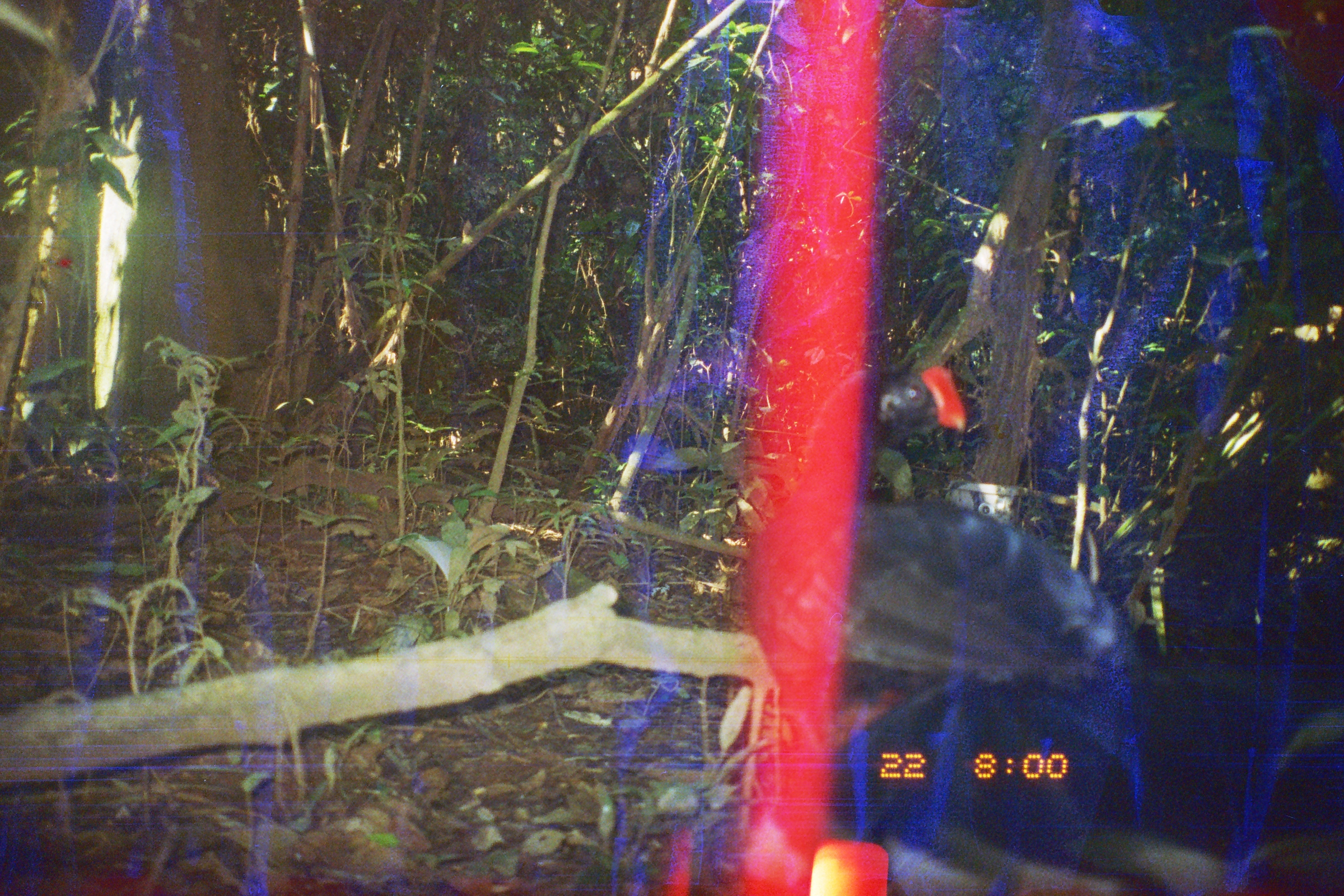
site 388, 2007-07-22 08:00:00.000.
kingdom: Animalia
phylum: Chordata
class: Aves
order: Galliformes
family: Cracidae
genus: Mitu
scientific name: Mitu tuberosum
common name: razor-billed curassow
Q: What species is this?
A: Mitu tuberosum (razor-billed curassow).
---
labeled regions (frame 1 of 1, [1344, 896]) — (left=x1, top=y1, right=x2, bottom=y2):
mitu tuberosum: (left=745, top=357, right=1157, bottom=834)